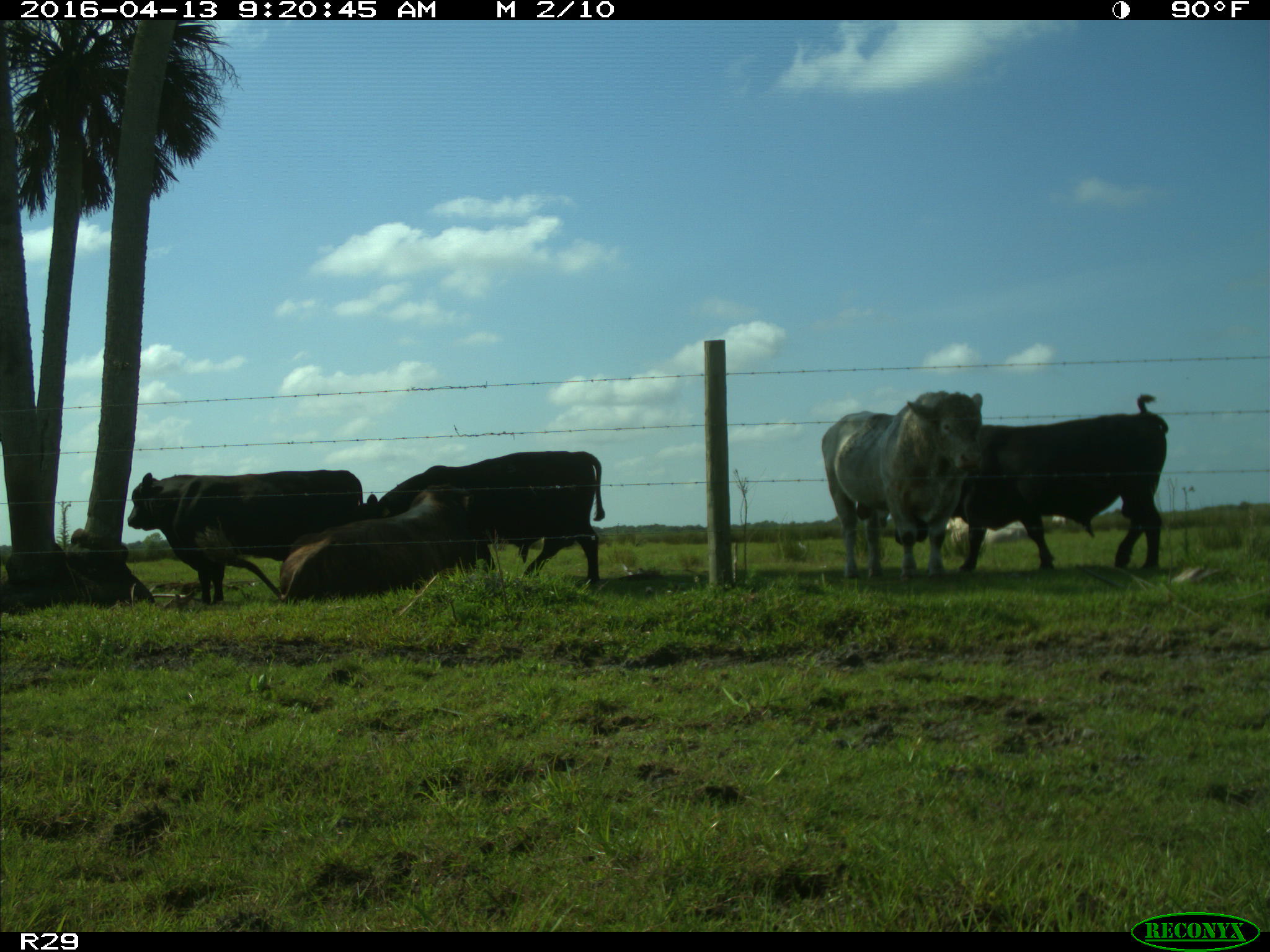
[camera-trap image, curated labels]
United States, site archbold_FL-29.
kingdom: Animalia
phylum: Chordata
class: Mammalia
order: Artiodactyla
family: Bovidae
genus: Bos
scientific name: Bos taurus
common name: domestic cow